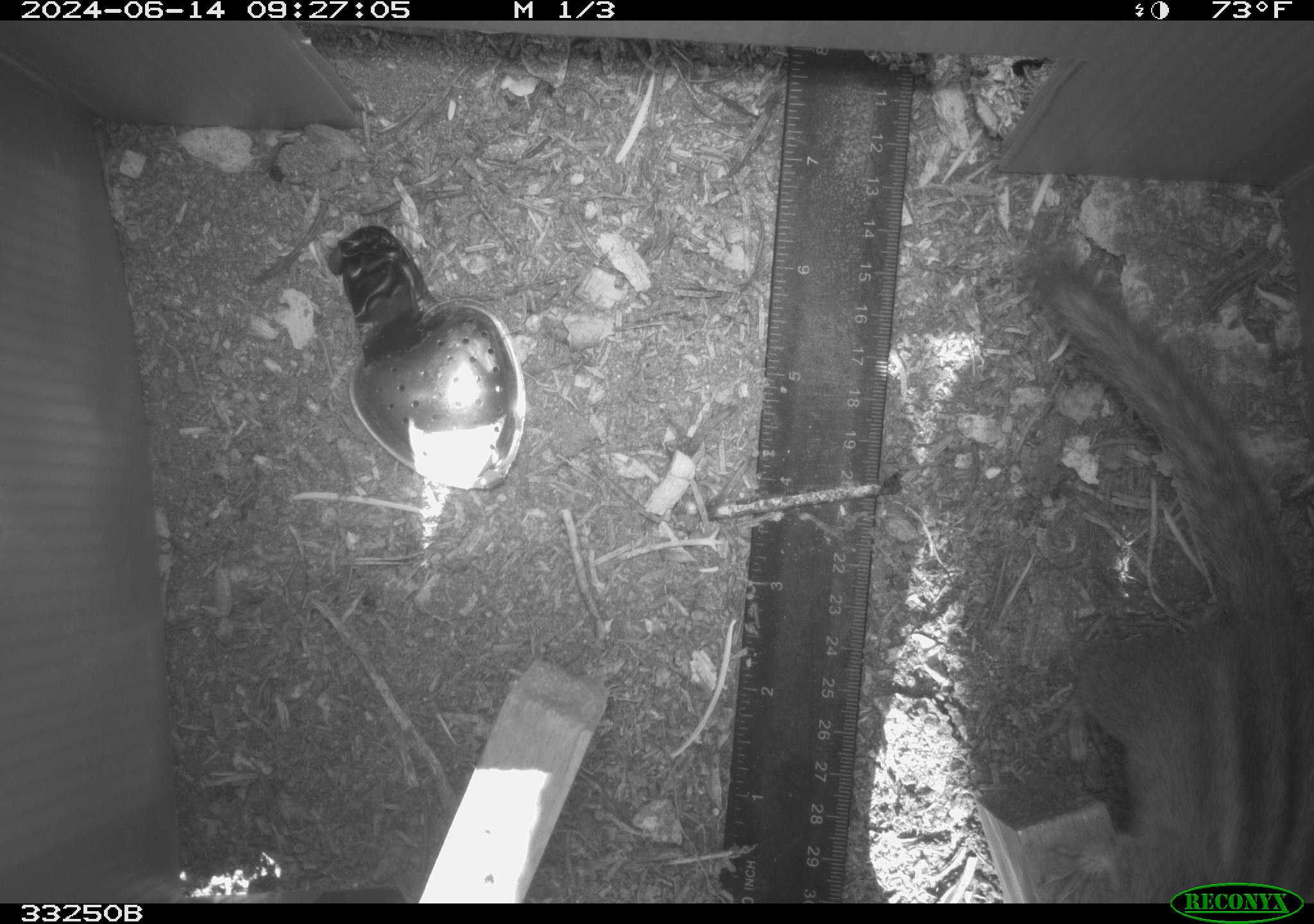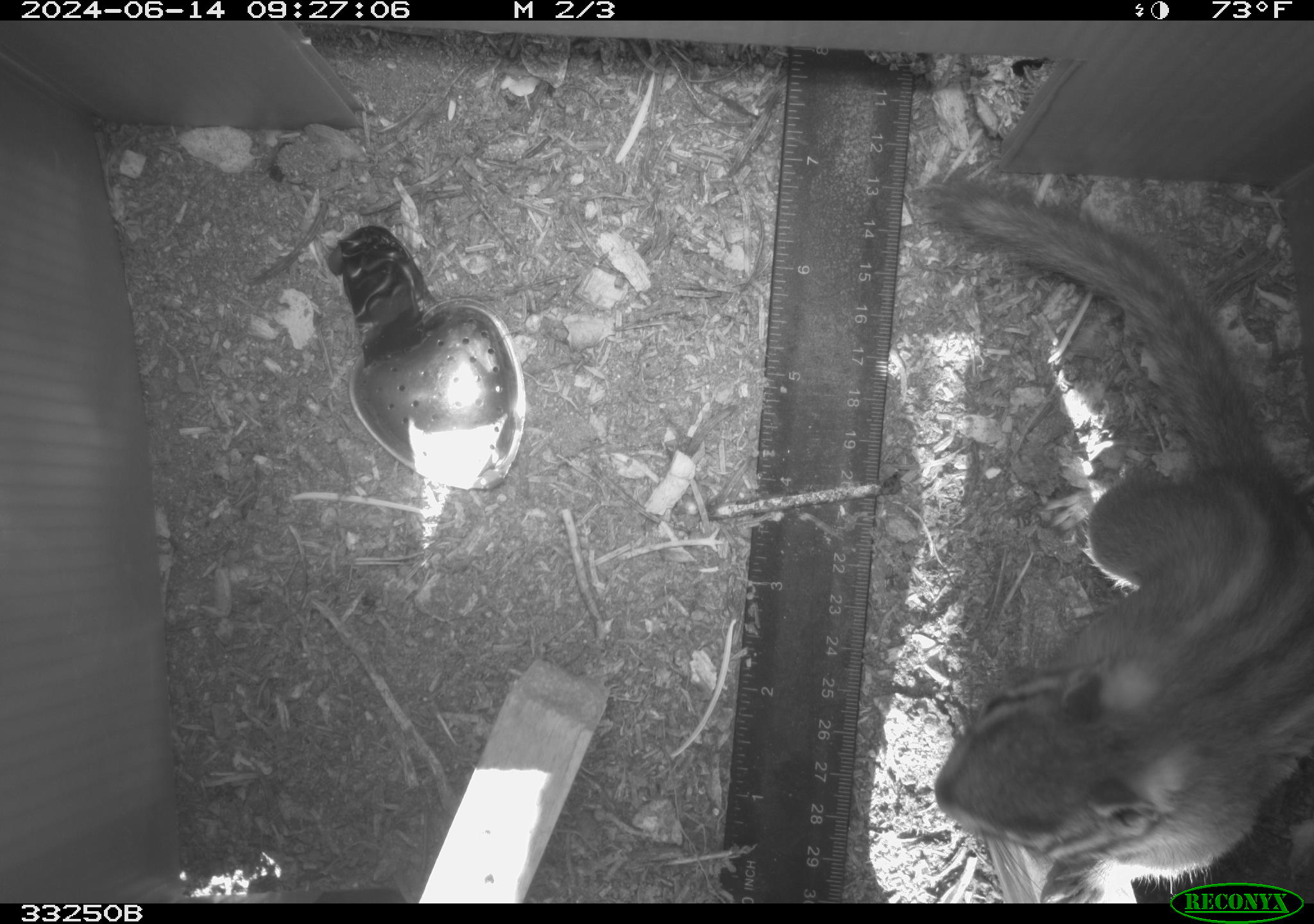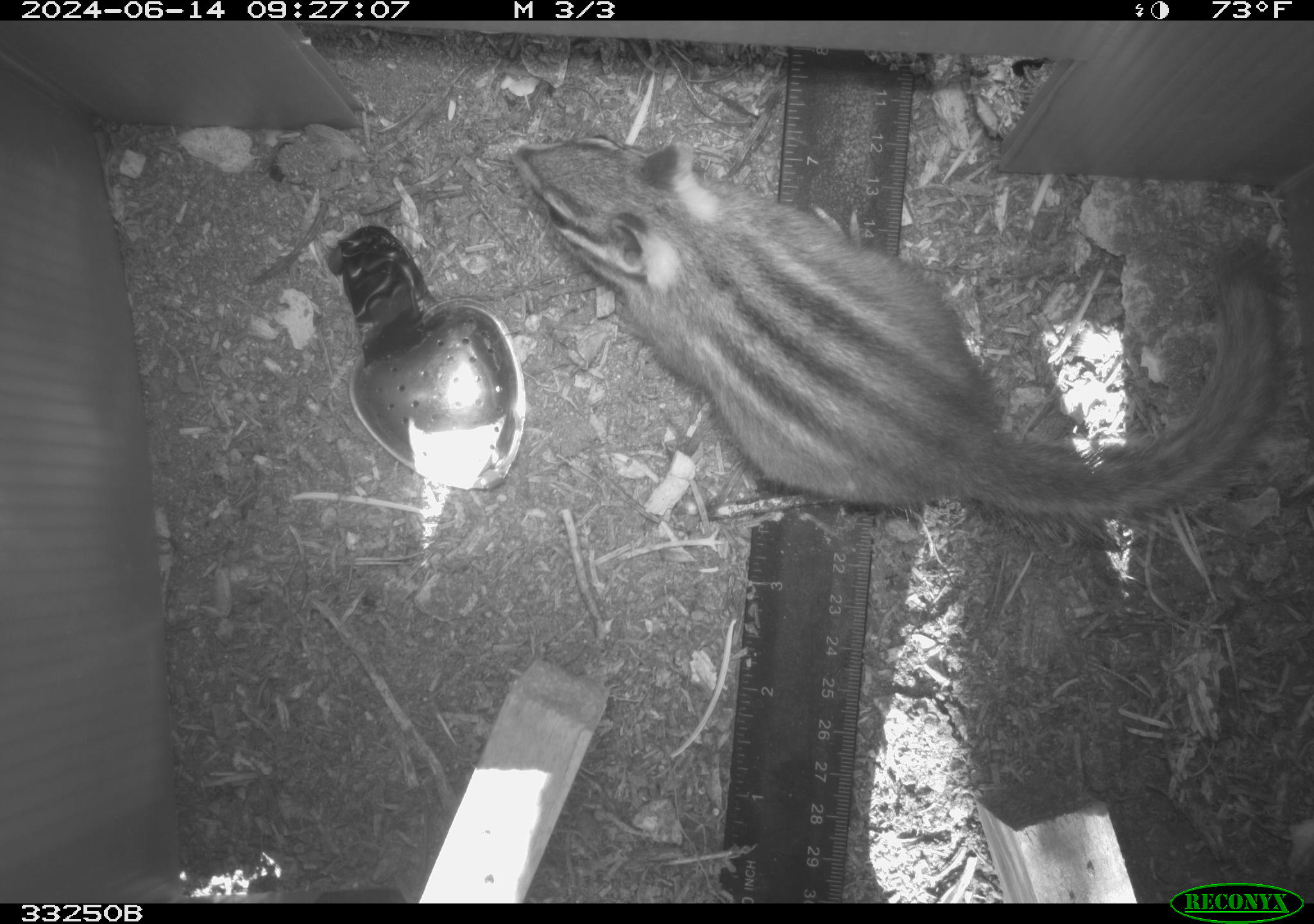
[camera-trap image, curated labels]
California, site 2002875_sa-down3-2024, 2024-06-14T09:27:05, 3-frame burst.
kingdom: Animalia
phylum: Chordata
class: Mammalia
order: Rodentia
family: Sciuridae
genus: Neotamias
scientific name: Neotamias quadrimaculatus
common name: long-eared chipmunk